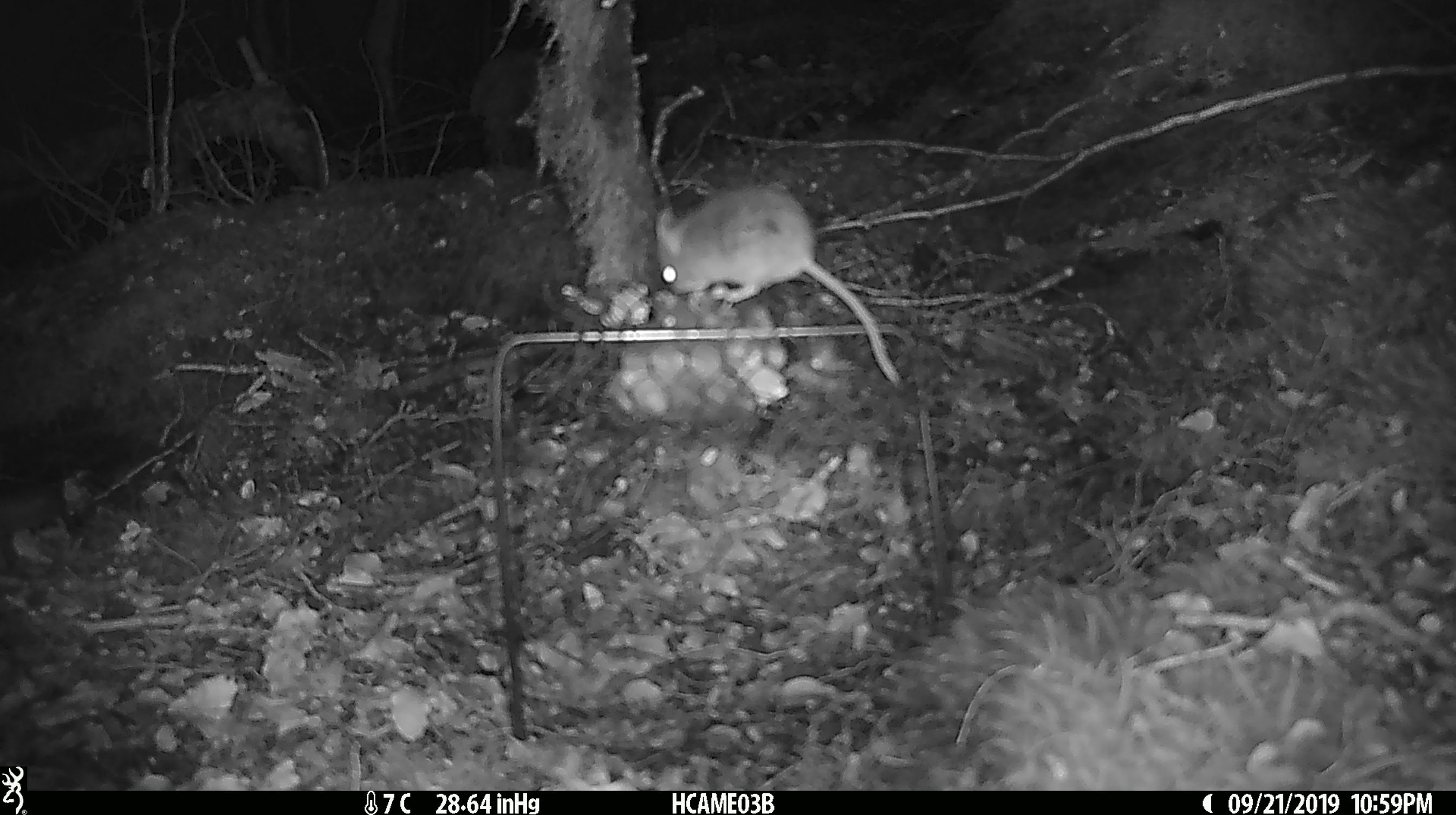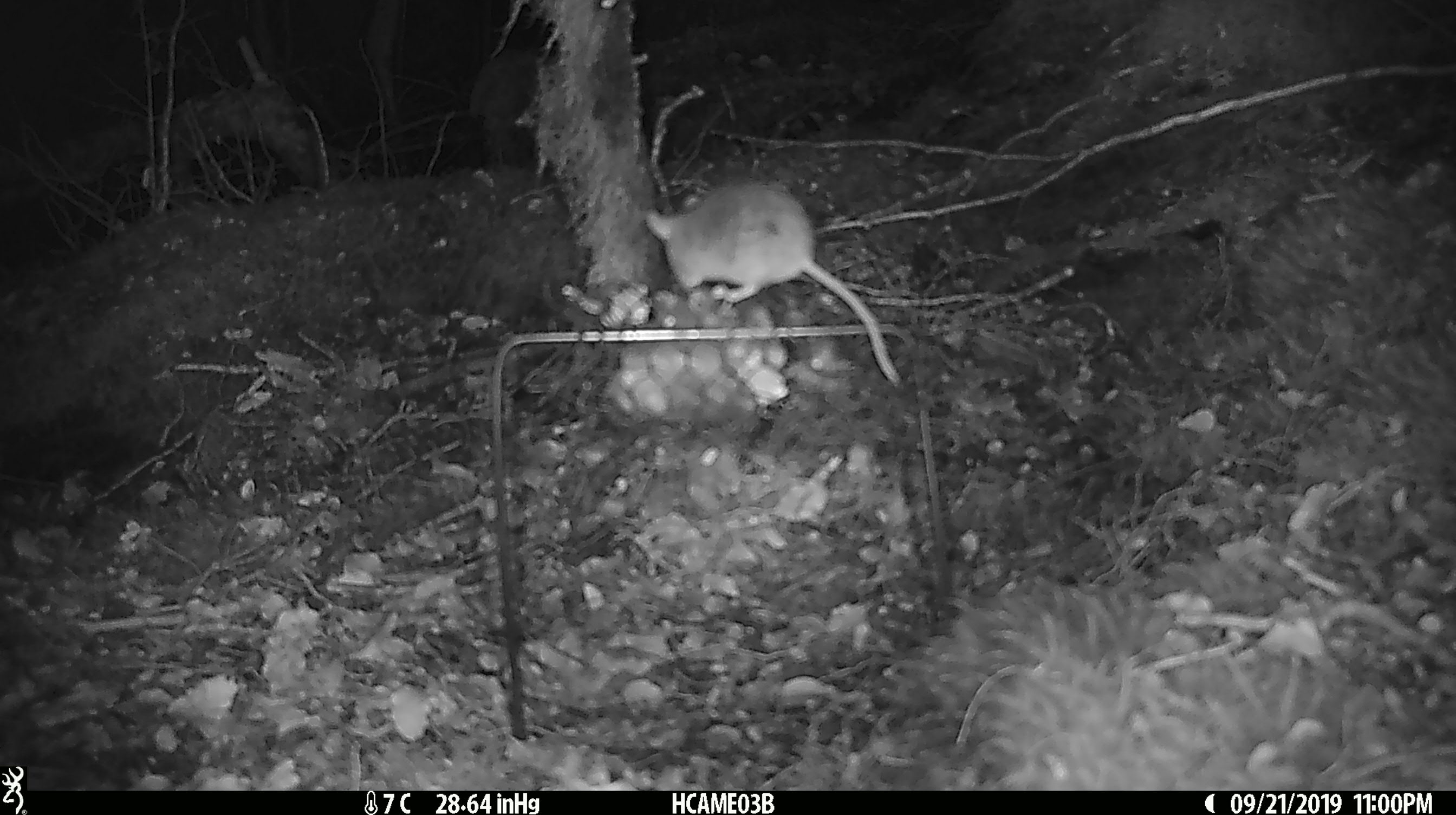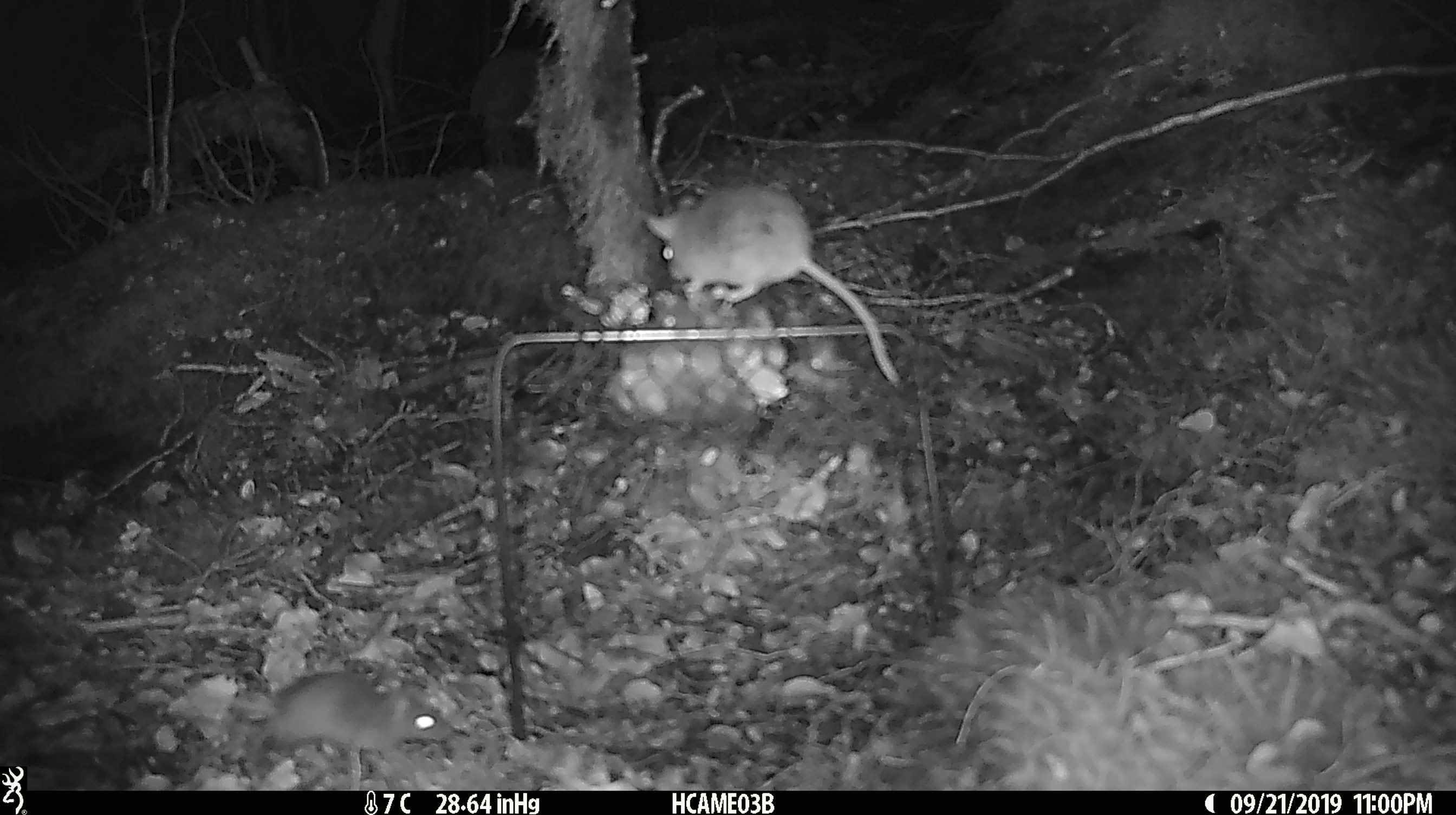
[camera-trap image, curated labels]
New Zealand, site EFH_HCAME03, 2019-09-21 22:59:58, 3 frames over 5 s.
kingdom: Animalia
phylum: Chordata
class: Mammalia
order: Rodentia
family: Muridae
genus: Mus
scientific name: Mus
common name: mouse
Mouse (Mus).